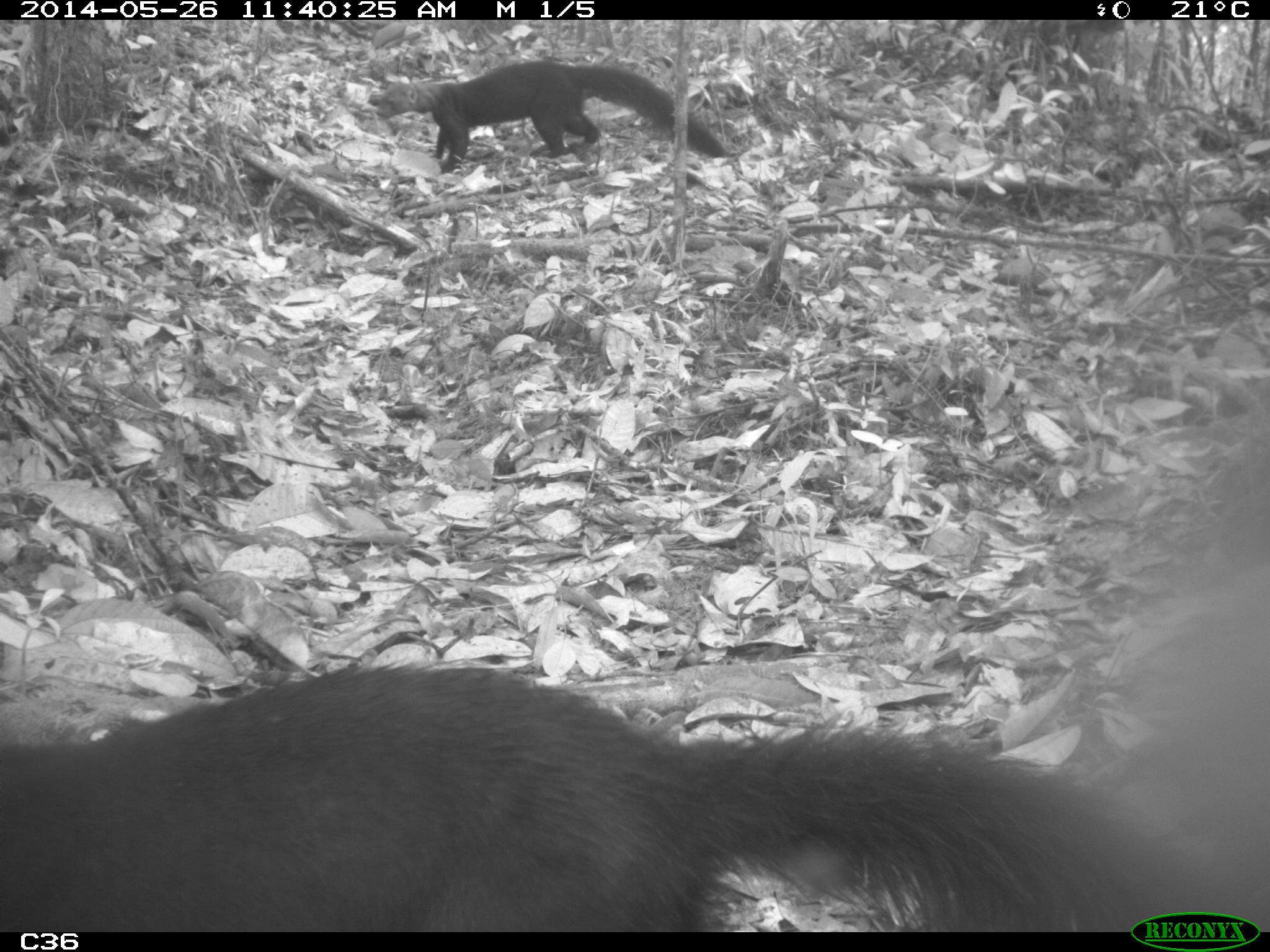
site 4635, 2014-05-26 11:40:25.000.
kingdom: Animalia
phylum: Chordata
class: Mammalia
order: Carnivora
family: Mustelidae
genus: Eira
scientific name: Eira barbara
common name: tayra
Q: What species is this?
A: Eira barbara (tayra).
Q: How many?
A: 2.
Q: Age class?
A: Adult.